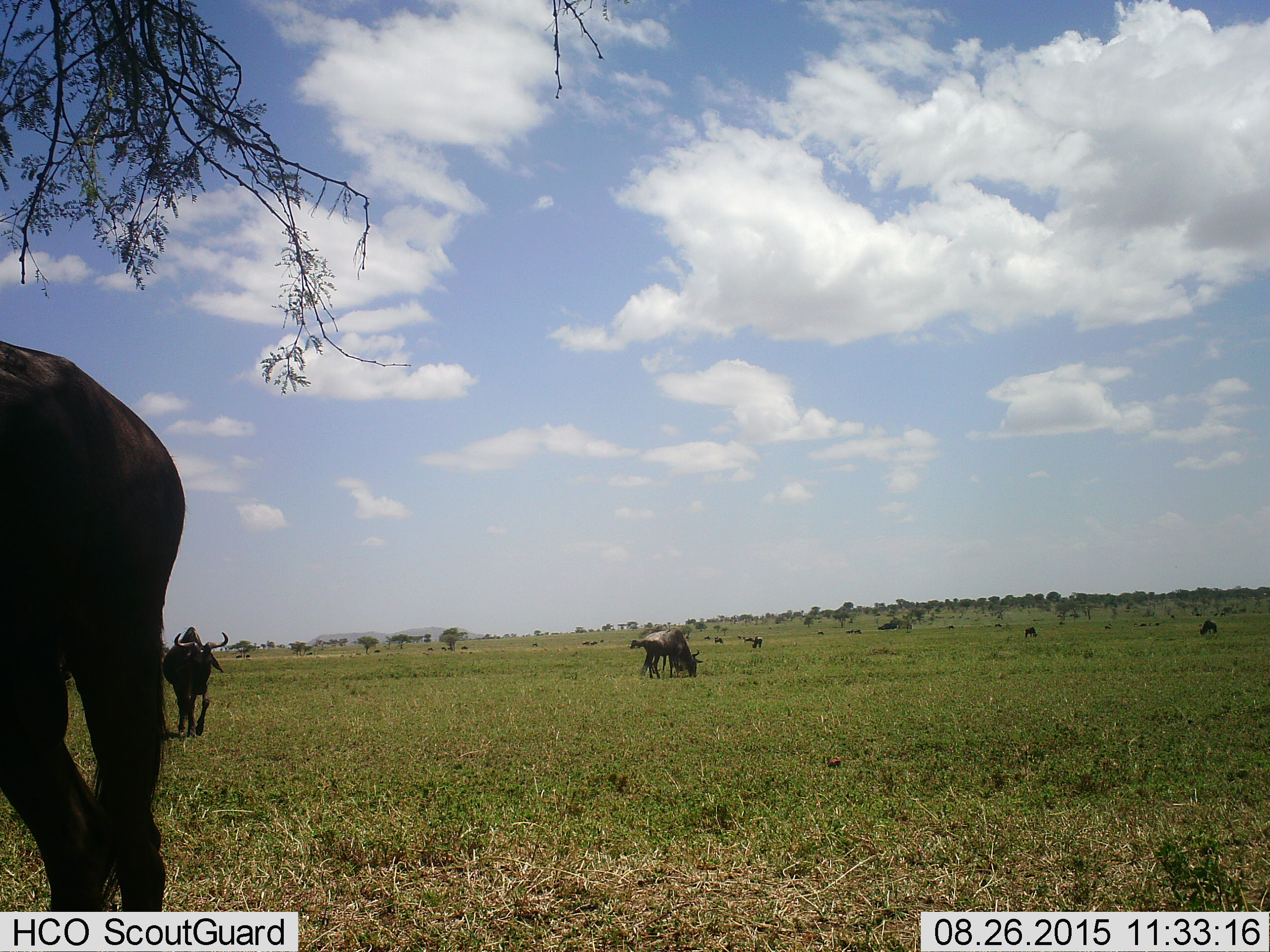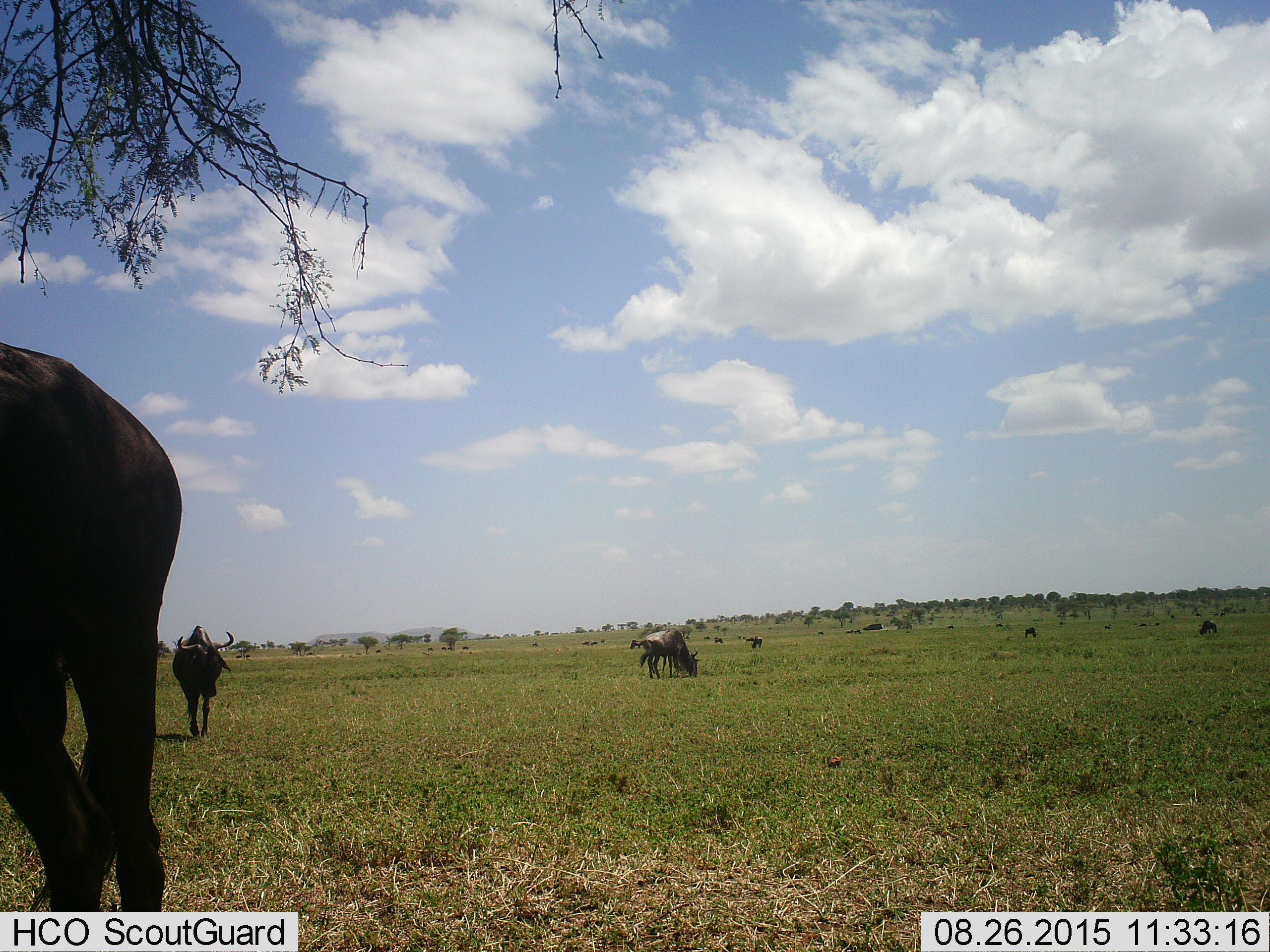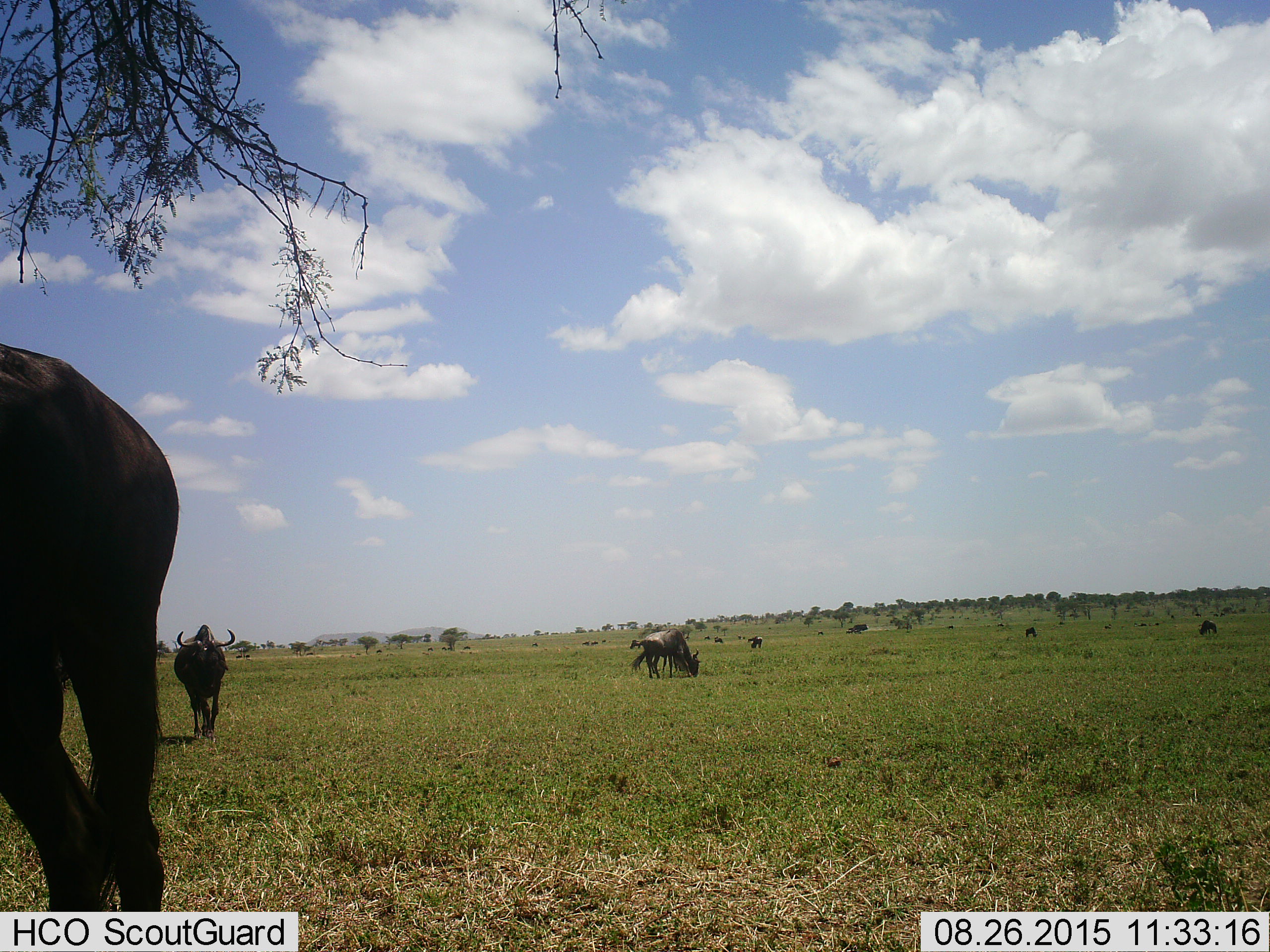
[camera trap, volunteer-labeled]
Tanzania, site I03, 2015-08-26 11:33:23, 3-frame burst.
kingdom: Animalia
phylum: Chordata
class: Mammalia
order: Artiodactyla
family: Bovidae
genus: Connochaetes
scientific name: Connochaetes taurinus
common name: blue wildebeest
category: wildebeest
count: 11-50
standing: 58%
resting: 0%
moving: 67%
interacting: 0%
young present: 0%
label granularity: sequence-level